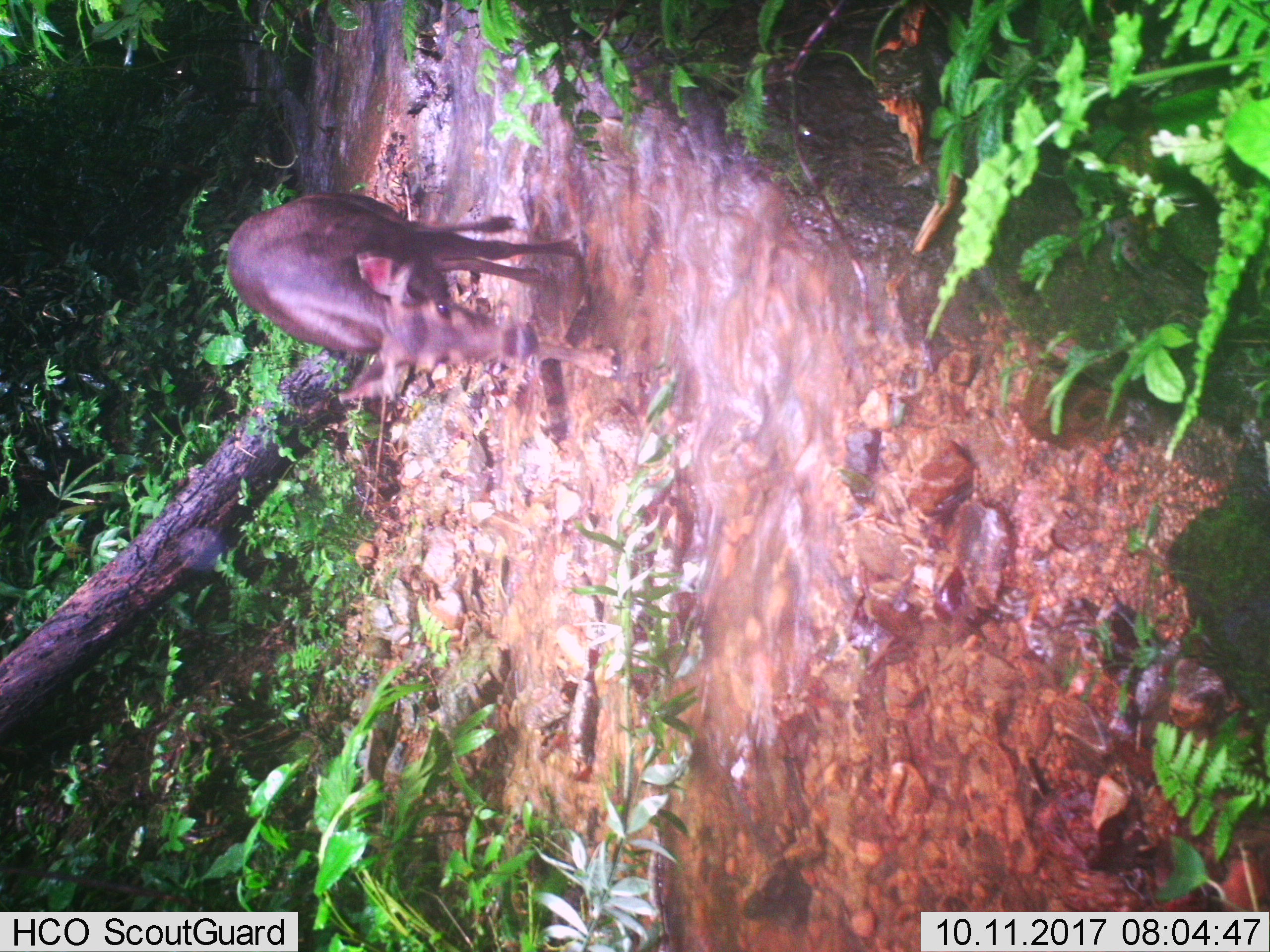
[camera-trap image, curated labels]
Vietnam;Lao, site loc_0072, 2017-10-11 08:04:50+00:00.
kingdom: Animalia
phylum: Chordata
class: Mammalia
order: Artiodactyla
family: Cervidae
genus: Rusa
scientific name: Rusa unicolor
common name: sambar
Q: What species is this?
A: Sambar (Rusa unicolor).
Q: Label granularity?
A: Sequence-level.